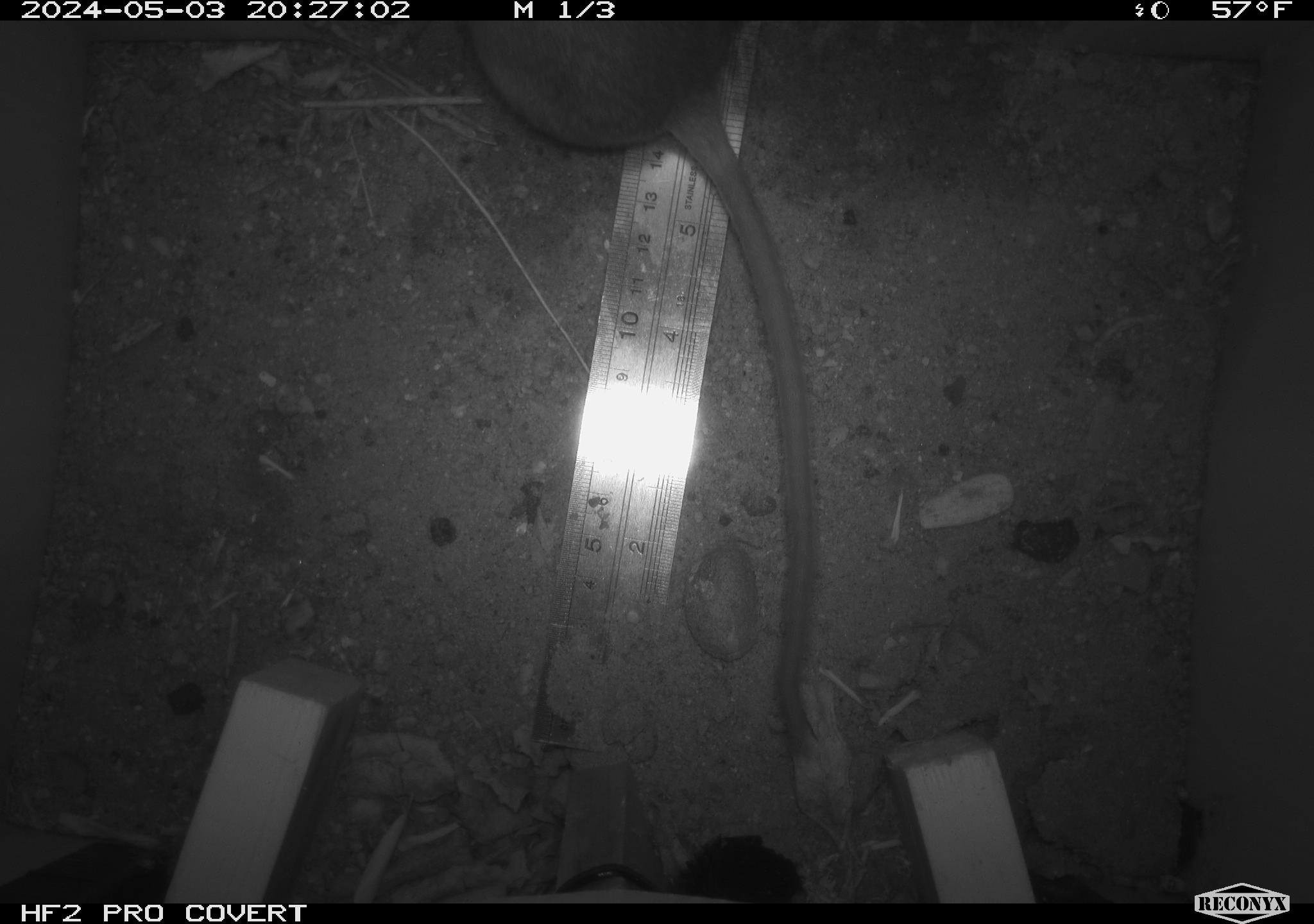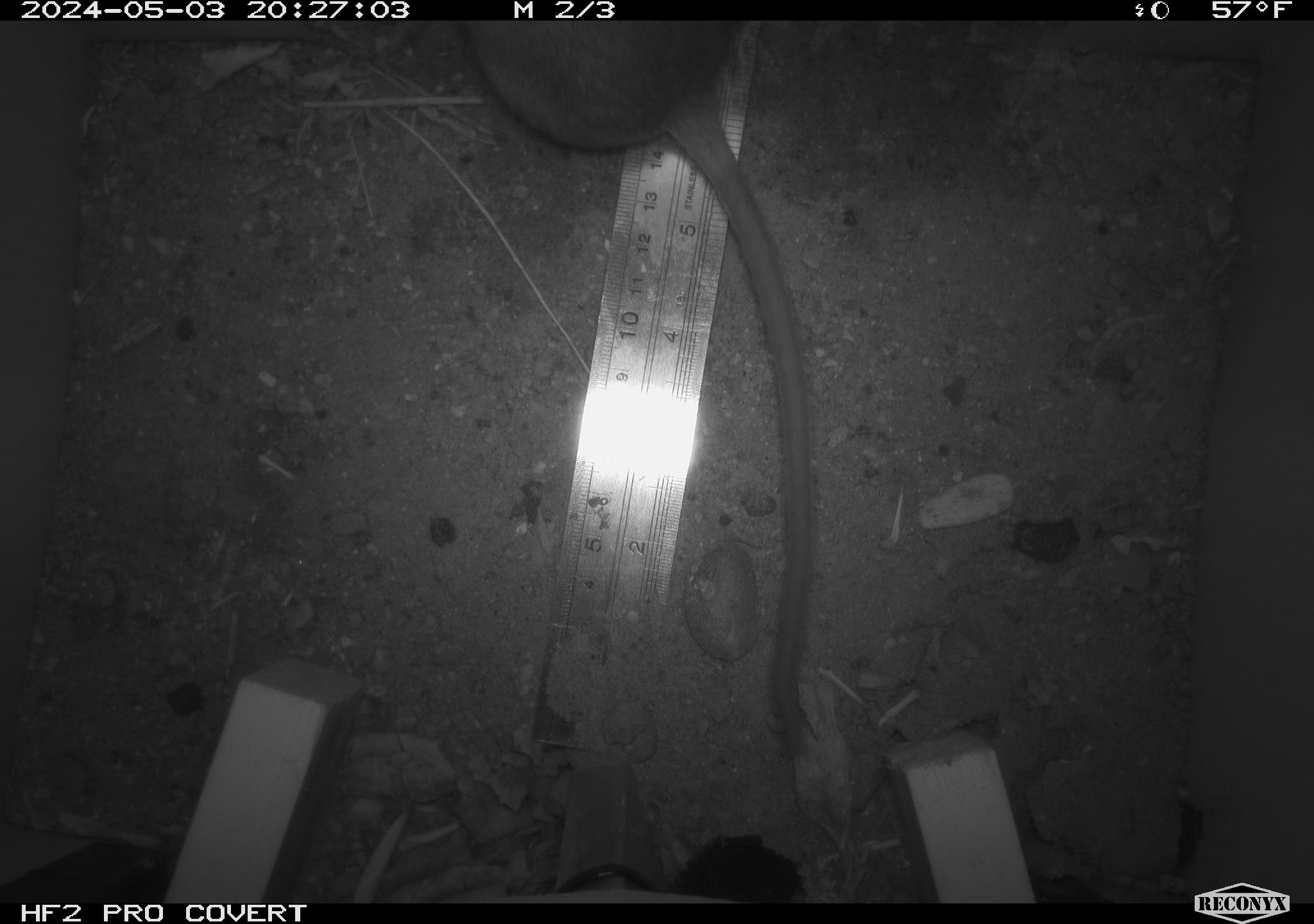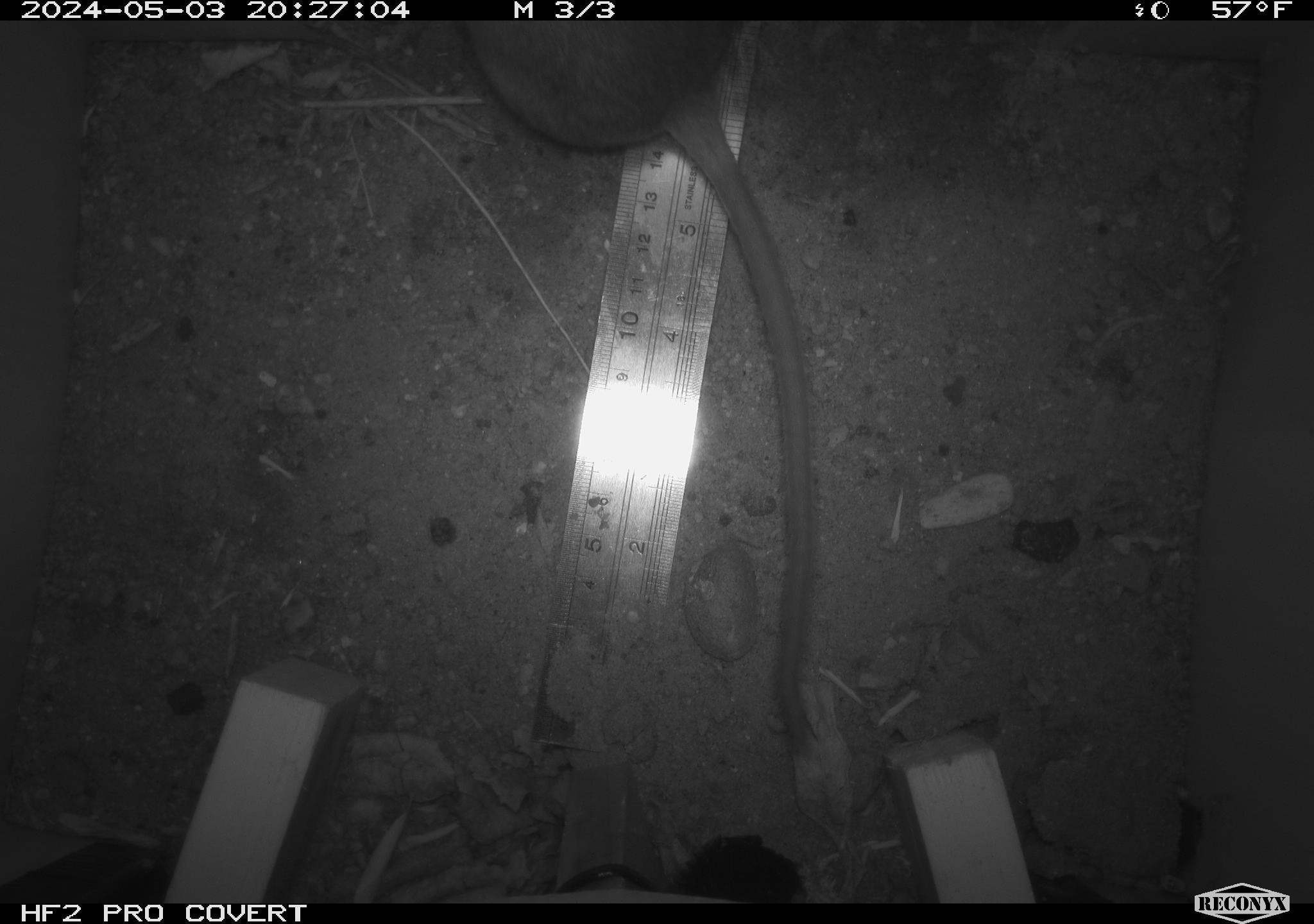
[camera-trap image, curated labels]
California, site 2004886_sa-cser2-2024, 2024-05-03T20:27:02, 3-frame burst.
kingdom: Animalia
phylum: Chordata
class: Mammalia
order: Rodentia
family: Muridae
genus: Rattus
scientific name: Rattus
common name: rat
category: rattus species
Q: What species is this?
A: Rattus species (rat) (Rattus).